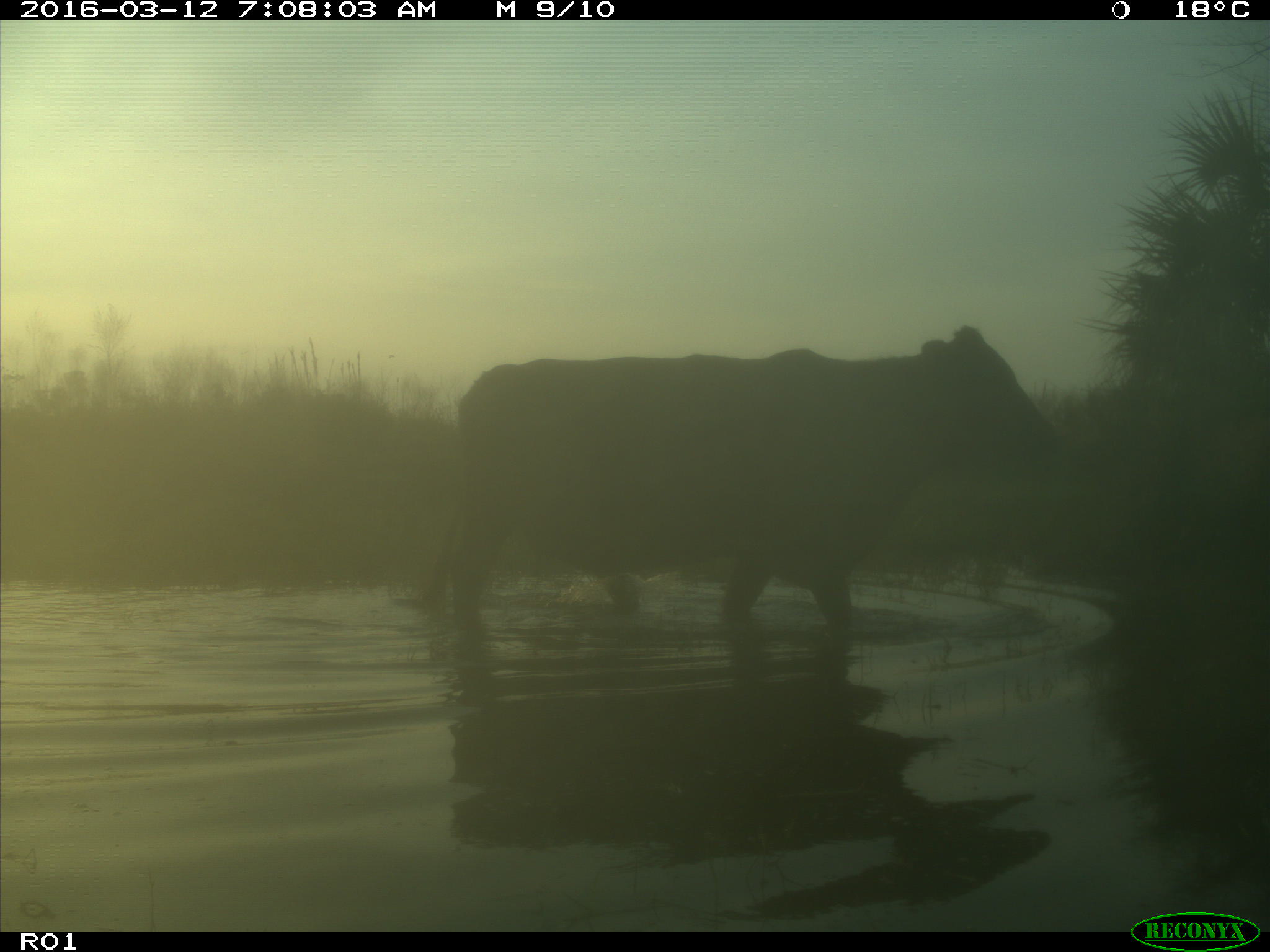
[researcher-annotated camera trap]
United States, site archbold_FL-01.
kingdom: Animalia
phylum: Chordata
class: Mammalia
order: Artiodactyla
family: Bovidae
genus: Bos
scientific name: Bos taurus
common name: domestic cow